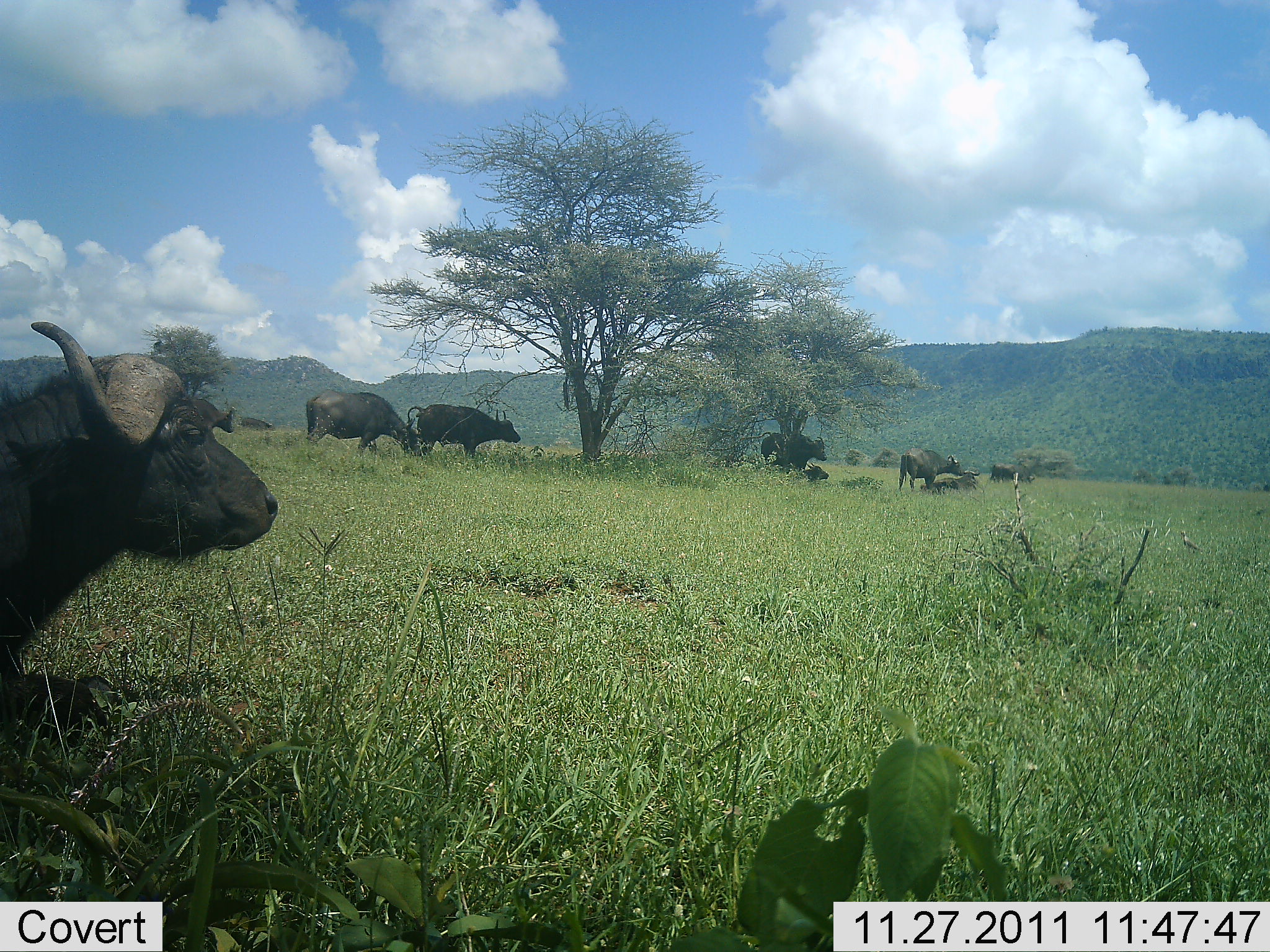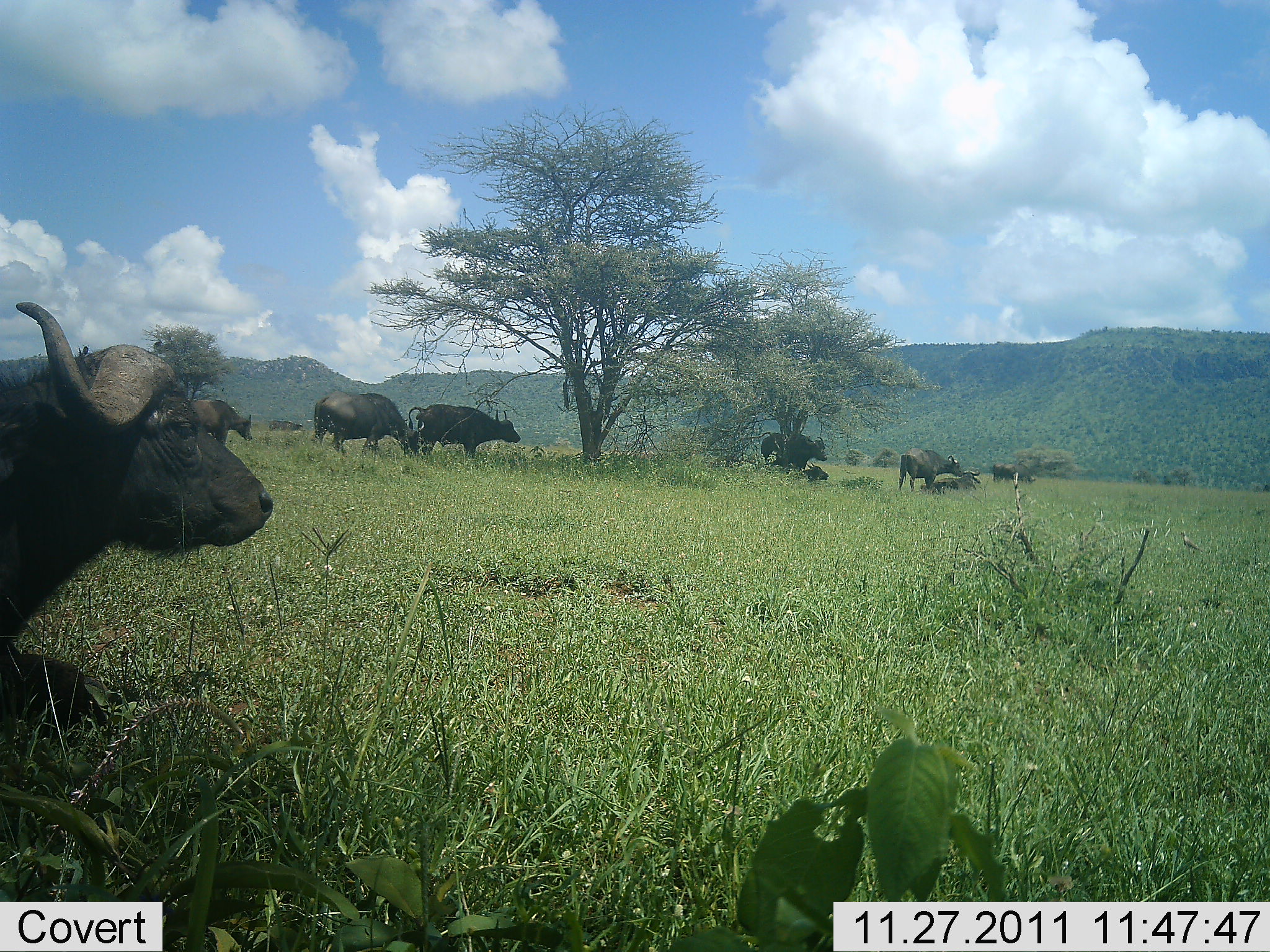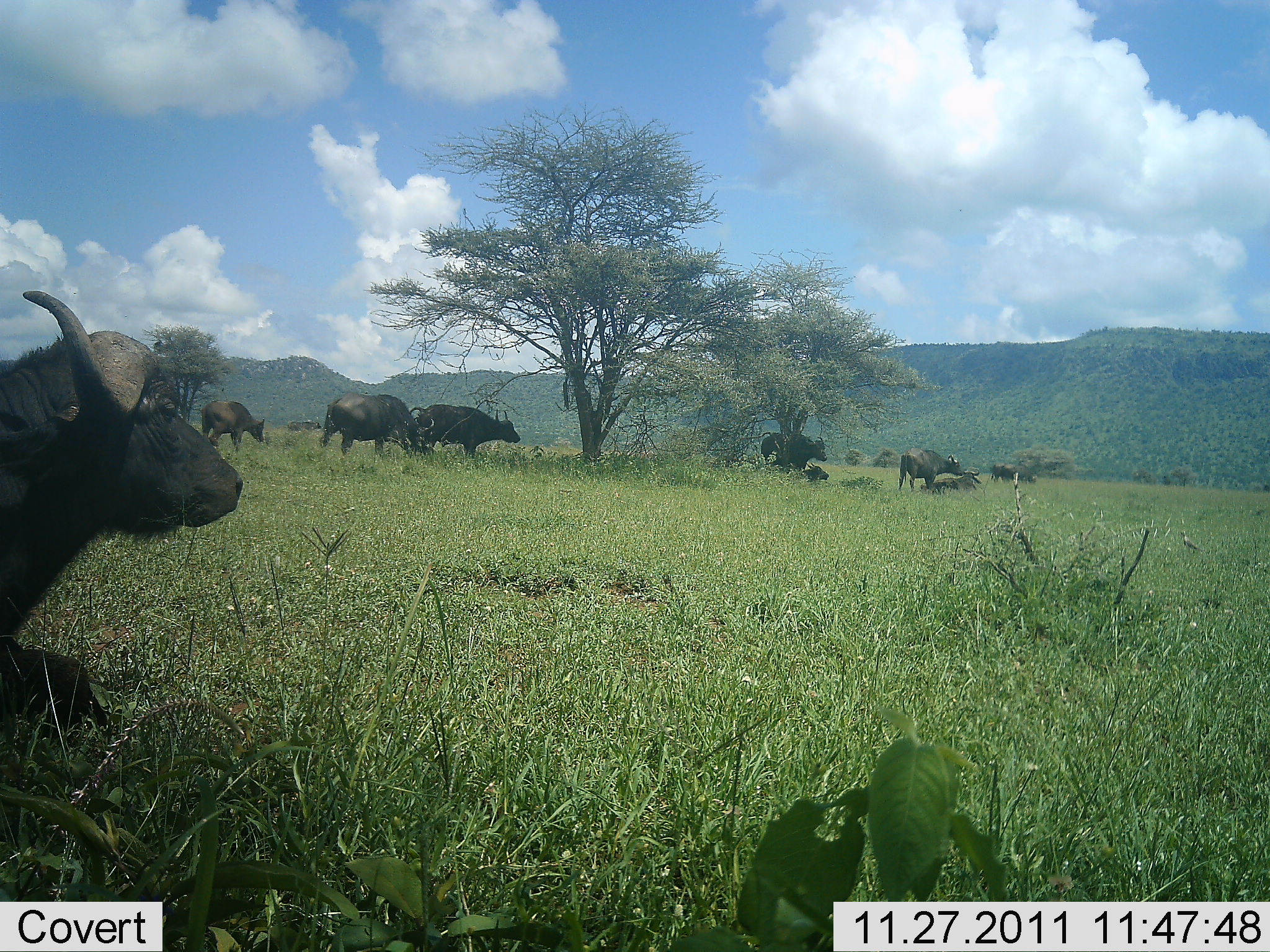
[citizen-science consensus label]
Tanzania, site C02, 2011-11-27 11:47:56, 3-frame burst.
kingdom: Animalia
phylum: Chordata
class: Mammalia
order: Artiodactyla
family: Bovidae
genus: Syncerus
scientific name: Syncerus caffer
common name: cape buffalo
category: buffalo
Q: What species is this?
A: Buffalo (cape buffalo) (Syncerus caffer).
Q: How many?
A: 9.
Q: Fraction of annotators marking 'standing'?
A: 73%.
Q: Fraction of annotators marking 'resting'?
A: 65%.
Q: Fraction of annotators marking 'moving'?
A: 42%.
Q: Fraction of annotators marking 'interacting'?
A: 4%.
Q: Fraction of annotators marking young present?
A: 8%.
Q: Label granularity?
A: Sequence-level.